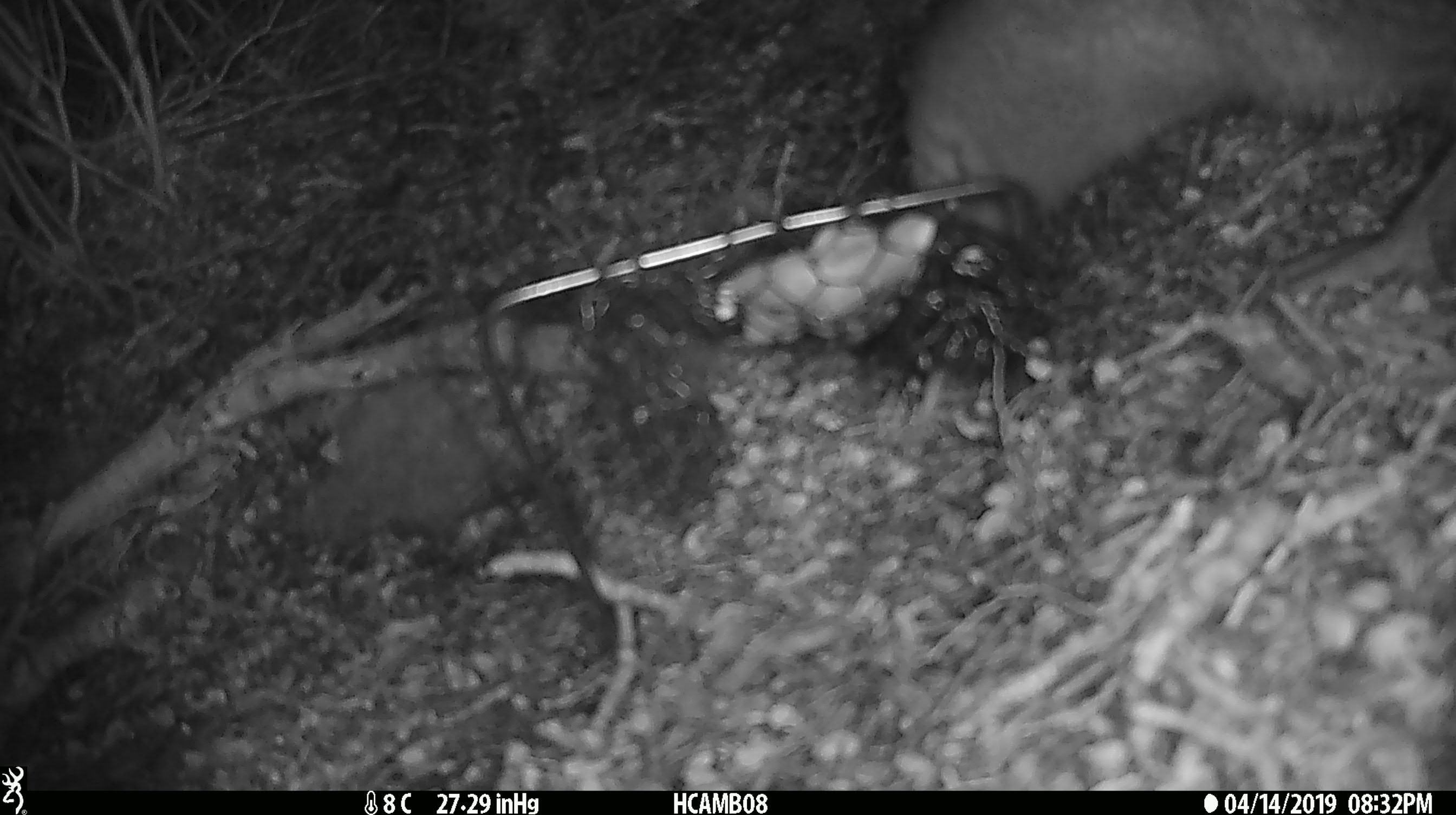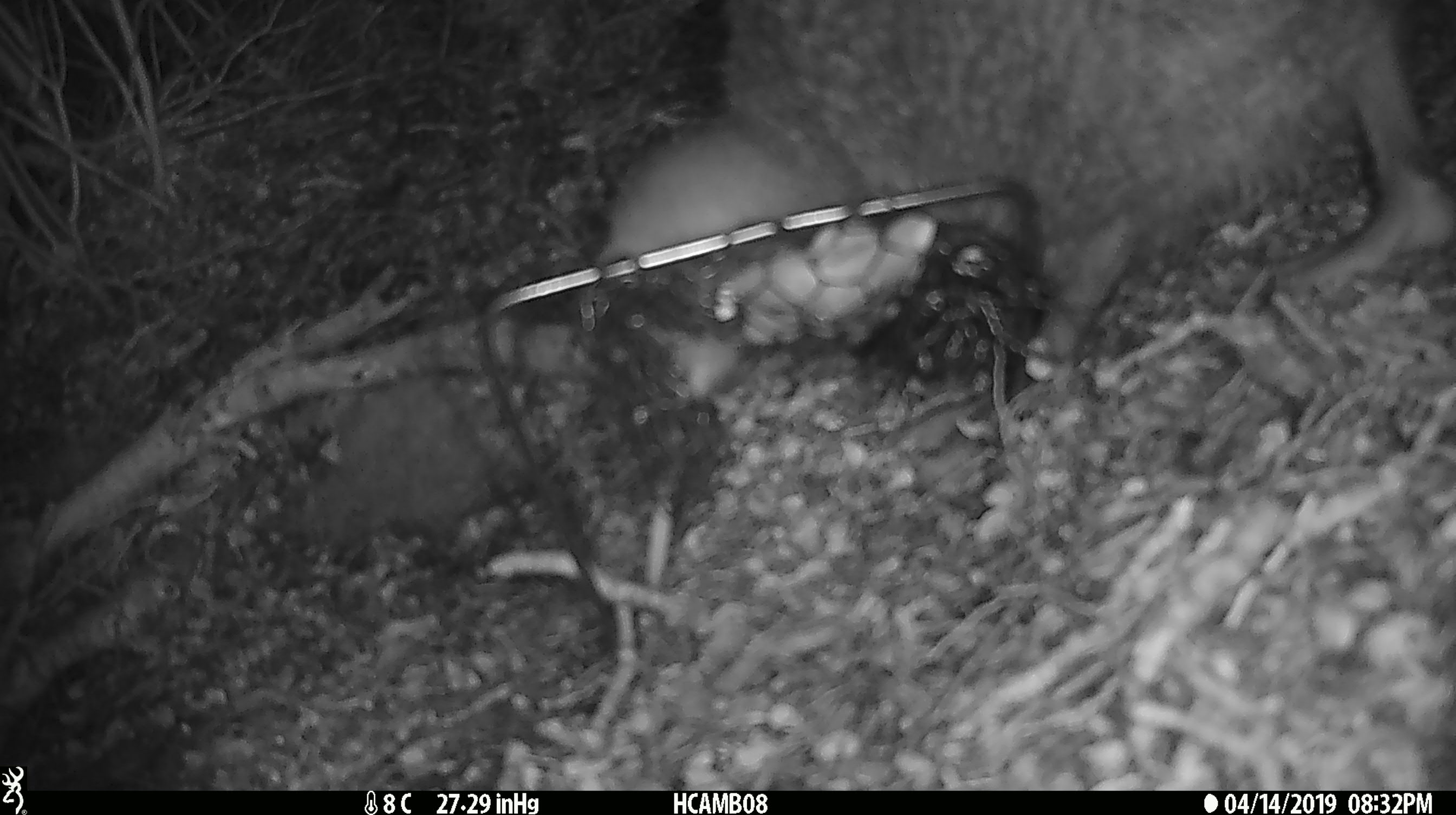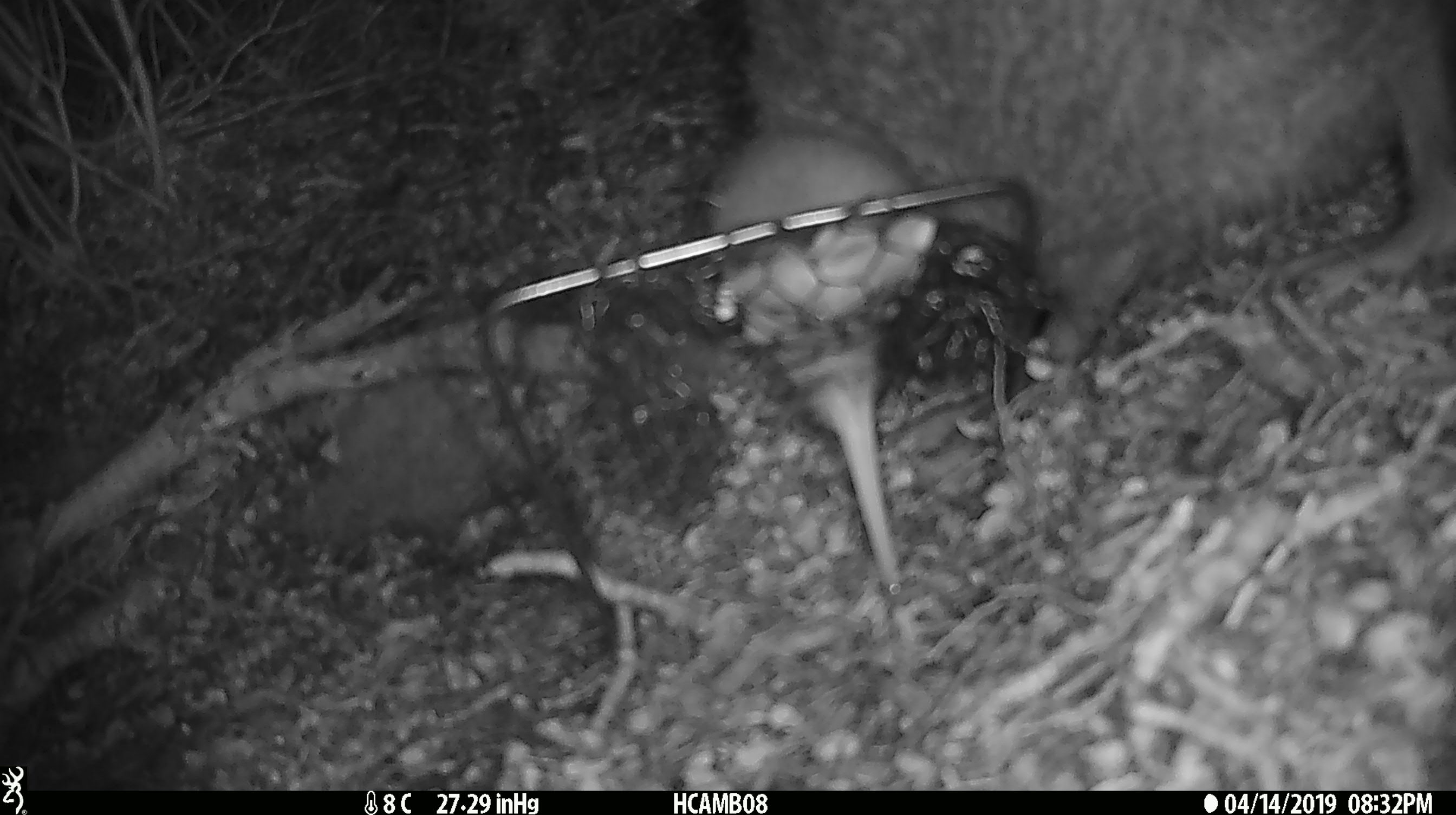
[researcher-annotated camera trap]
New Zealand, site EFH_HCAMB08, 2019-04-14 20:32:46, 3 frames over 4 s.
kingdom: Animalia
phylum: Chordata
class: Aves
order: Apterygiformes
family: Apterygidae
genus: Apteryx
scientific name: Apteryx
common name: kiwi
Kiwi (Apteryx).